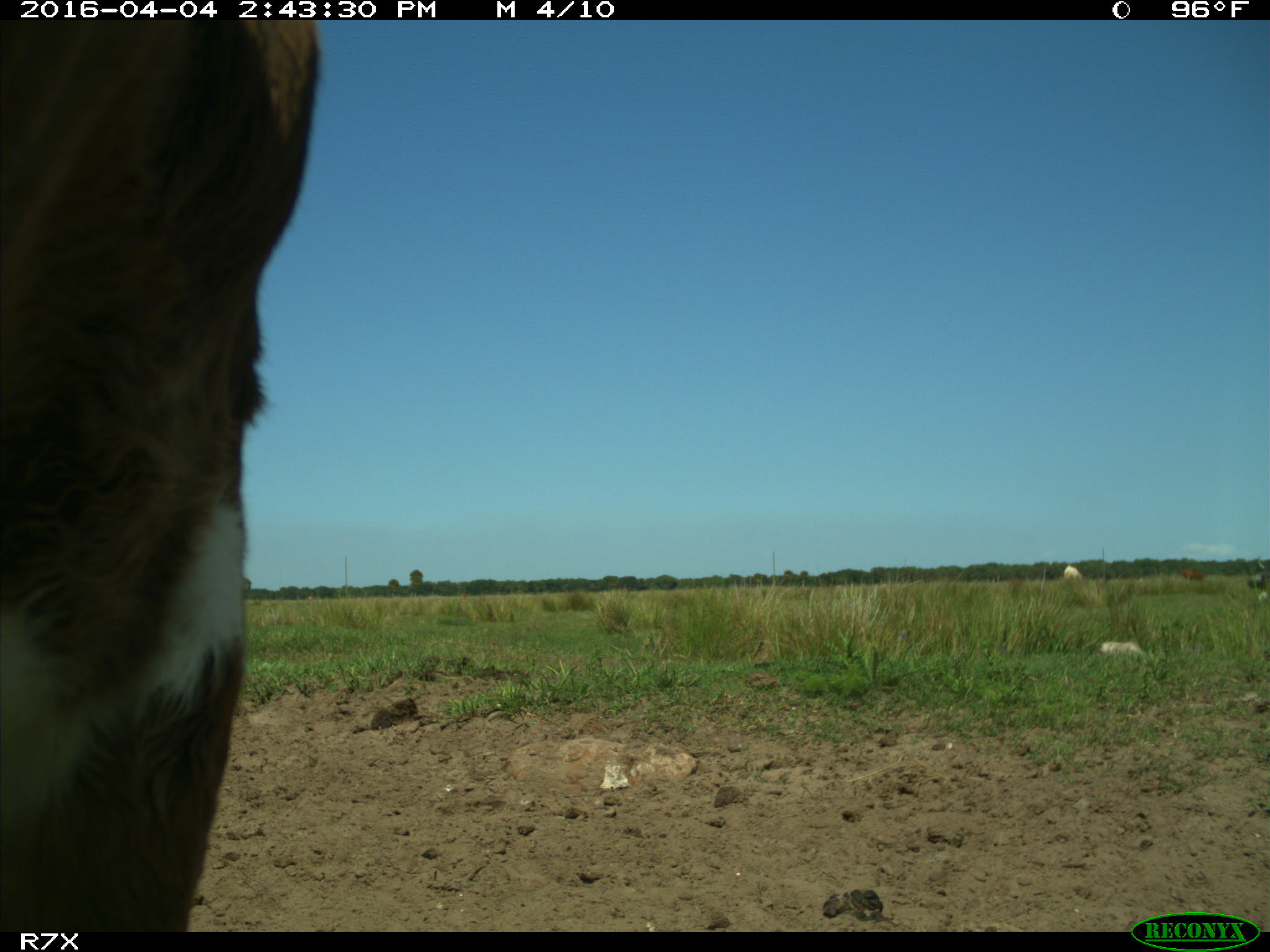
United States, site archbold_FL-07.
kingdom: Animalia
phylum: Chordata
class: Mammalia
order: Artiodactyla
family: Bovidae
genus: Bos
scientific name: Bos taurus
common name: domestic cow